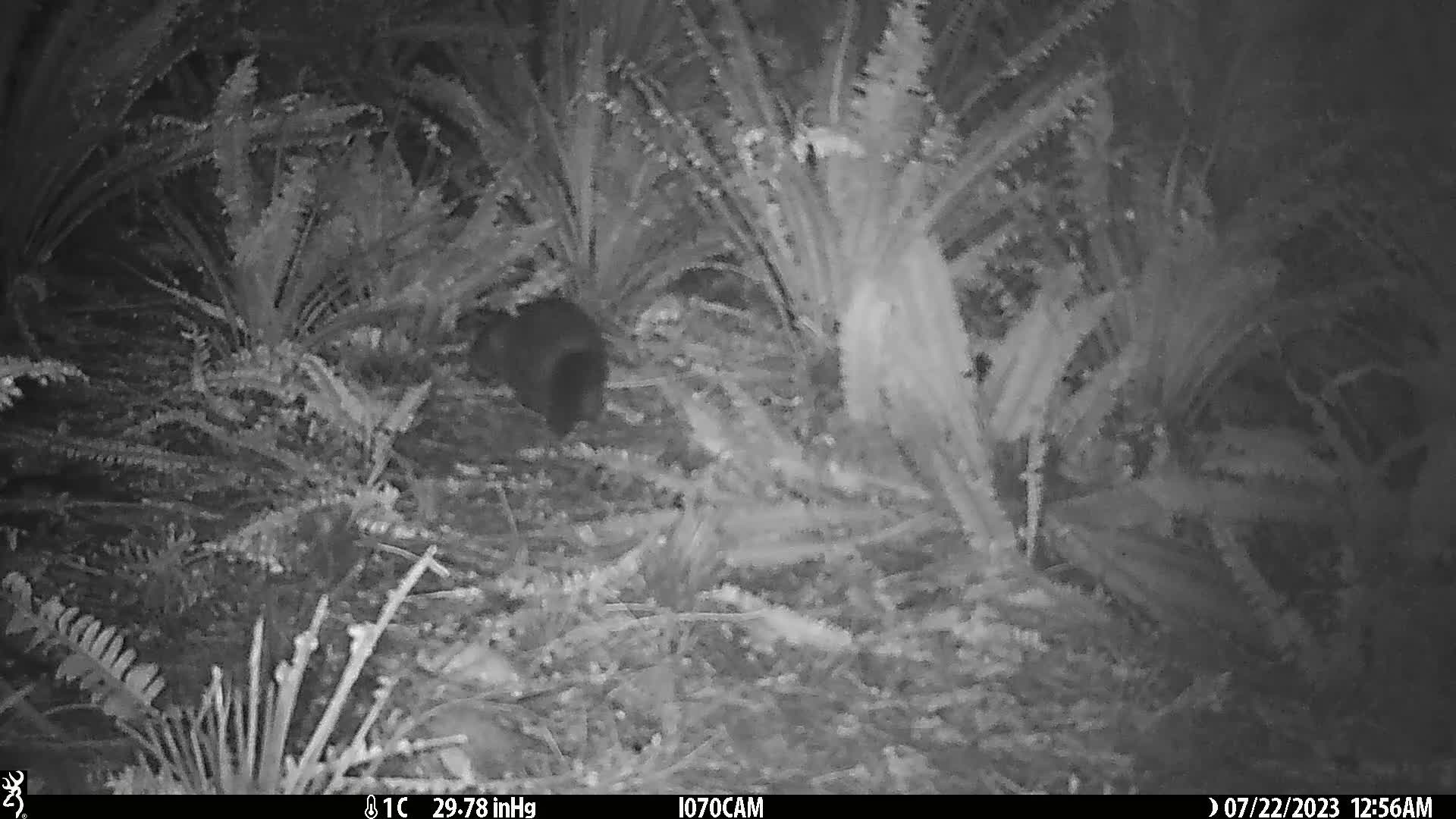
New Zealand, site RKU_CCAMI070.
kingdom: Animalia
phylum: Chordata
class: Mammalia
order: Diprotodontia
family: Phalangeridae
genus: Trichosurus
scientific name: Trichosurus vulpecula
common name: common brushtail possum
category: possum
Possum (common brushtail possum) (Trichosurus vulpecula).